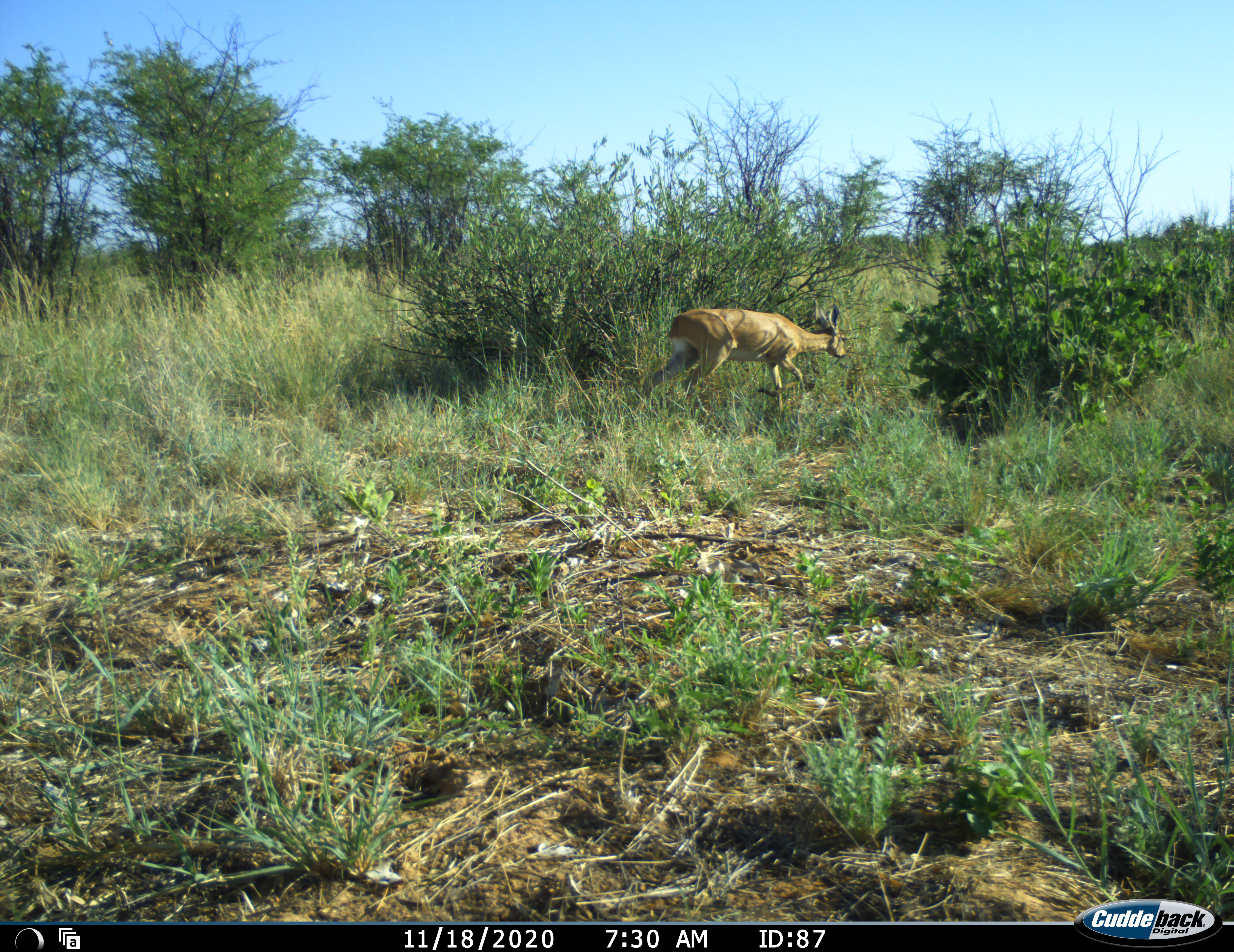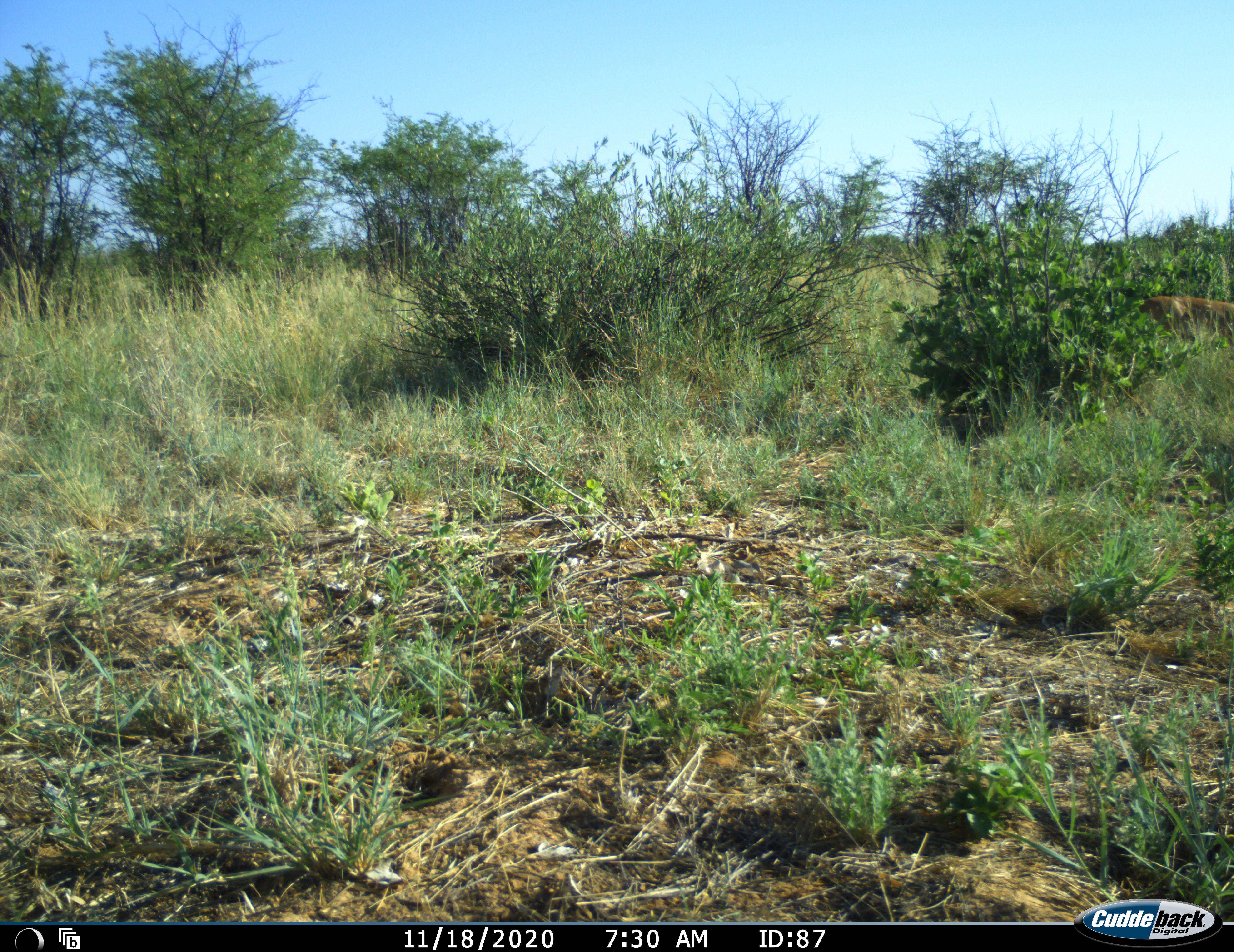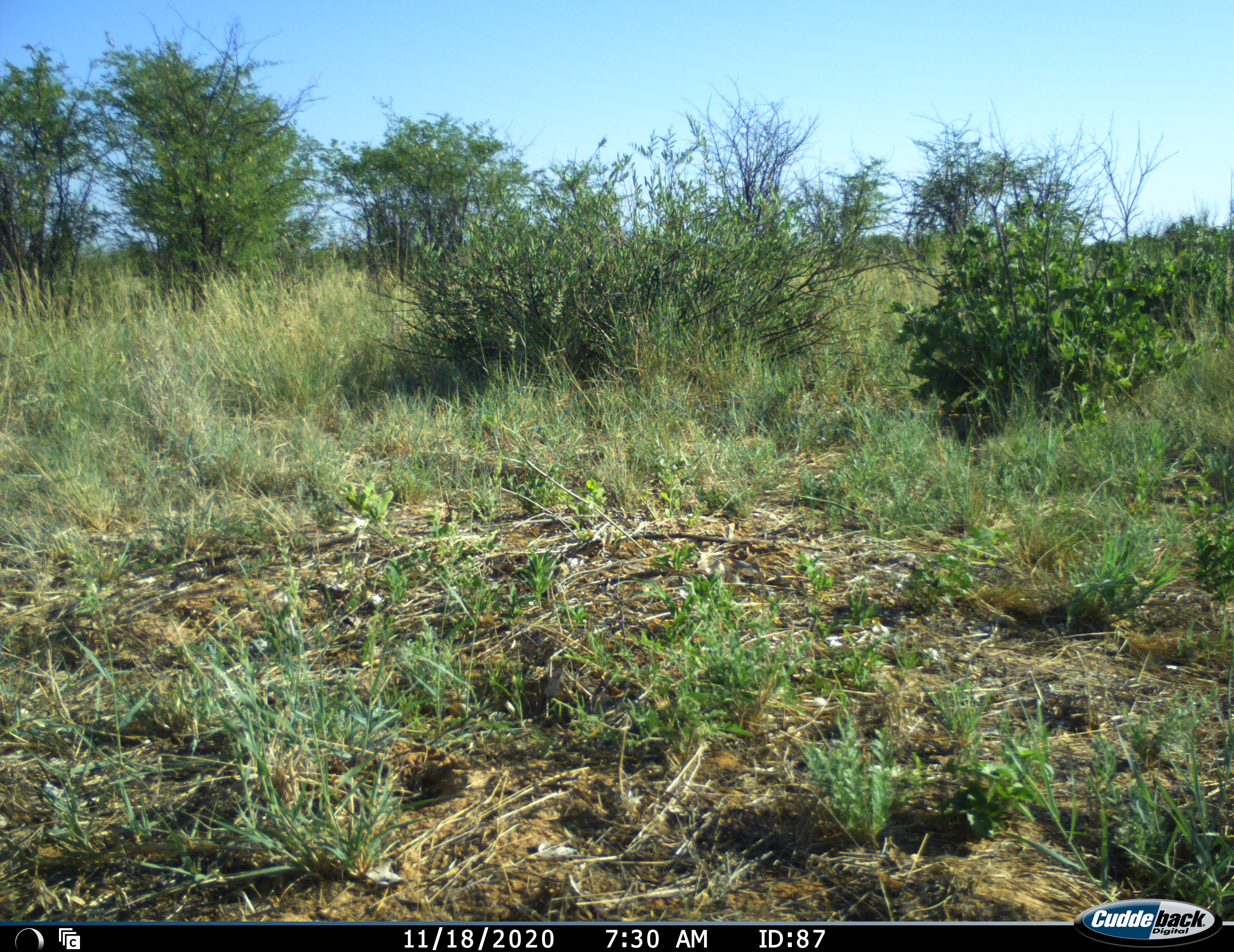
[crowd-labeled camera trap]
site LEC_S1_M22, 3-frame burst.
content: unidentified animal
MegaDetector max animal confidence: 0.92